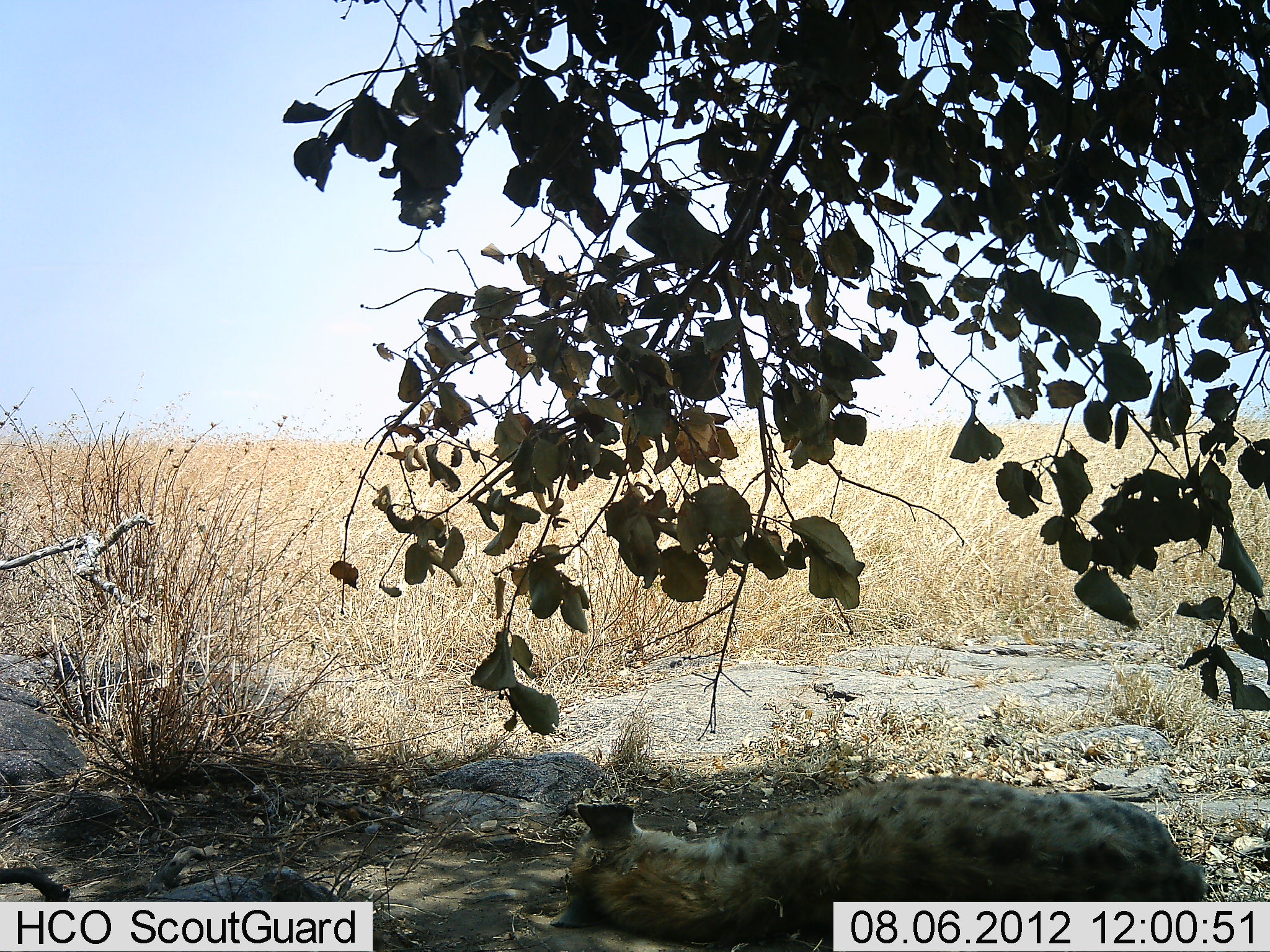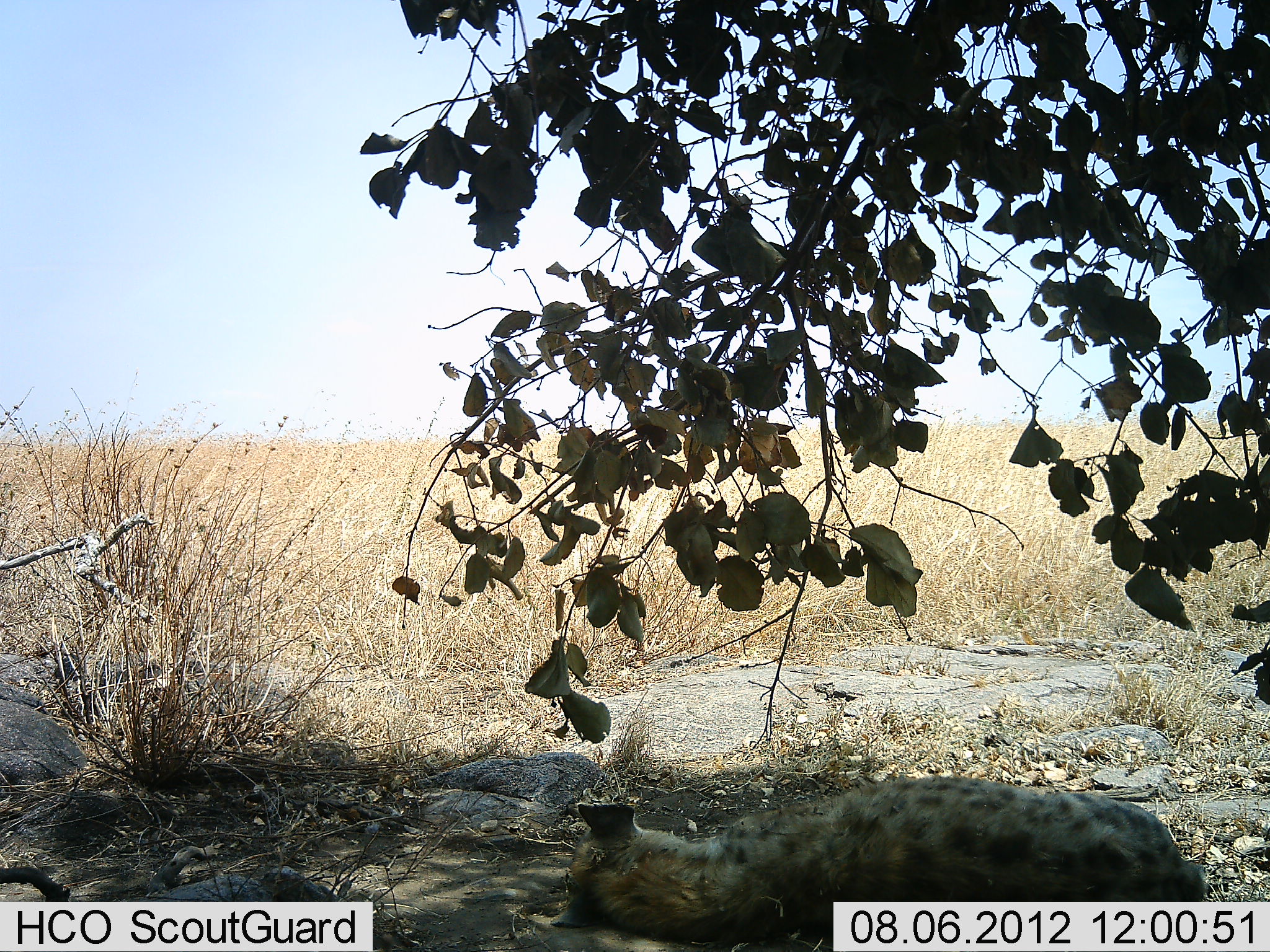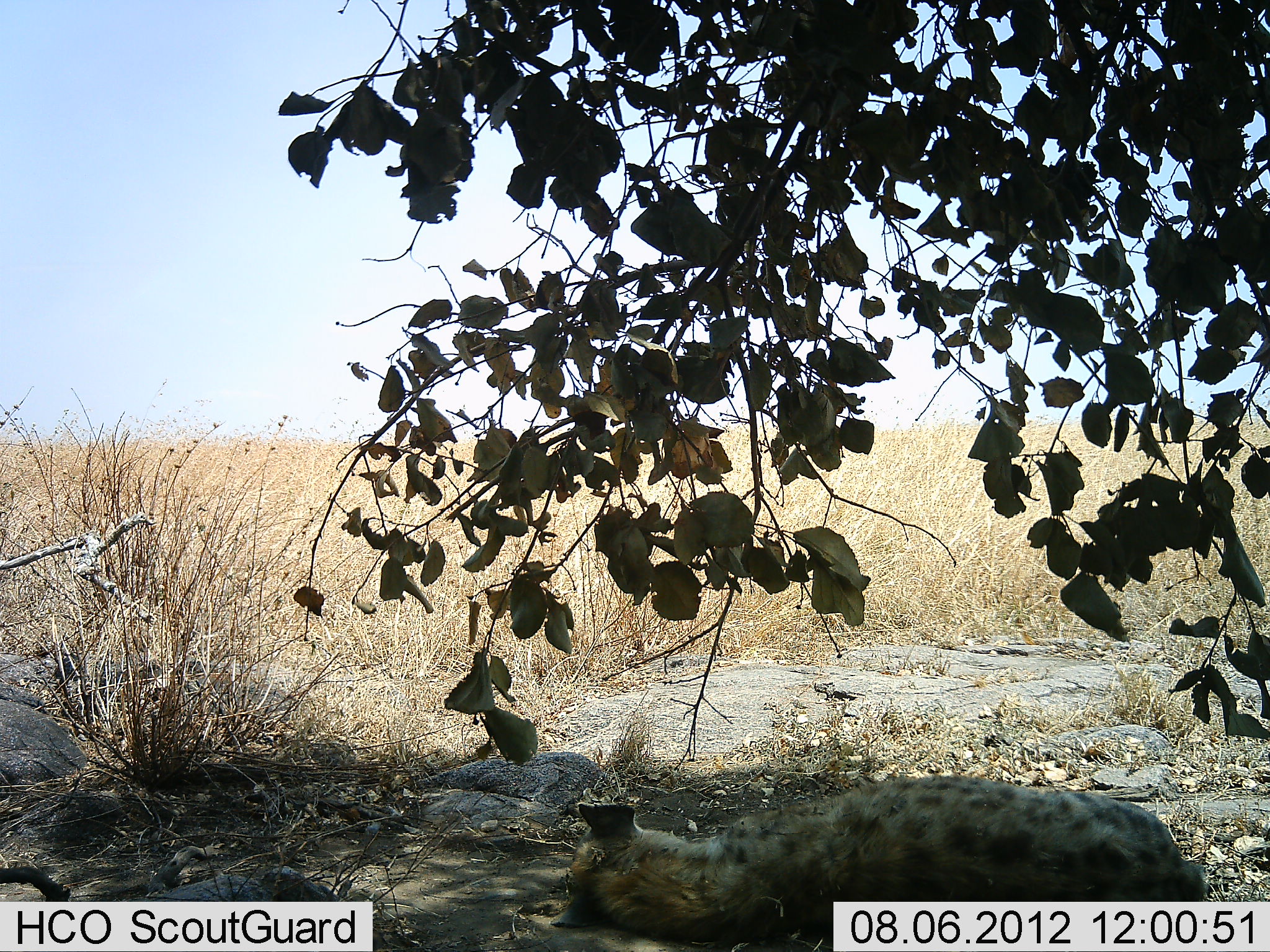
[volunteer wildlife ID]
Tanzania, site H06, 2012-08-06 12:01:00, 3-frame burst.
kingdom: Animalia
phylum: Chordata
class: Mammalia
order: Carnivora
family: Hyaenidae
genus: Crocuta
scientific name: Crocuta crocuta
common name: spotted hyena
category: hyenaspotted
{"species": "hyenaspotted (spotted hyena) (Crocuta crocuta)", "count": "1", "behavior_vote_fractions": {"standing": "0%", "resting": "100%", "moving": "0%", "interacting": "0%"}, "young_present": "0%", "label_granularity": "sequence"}